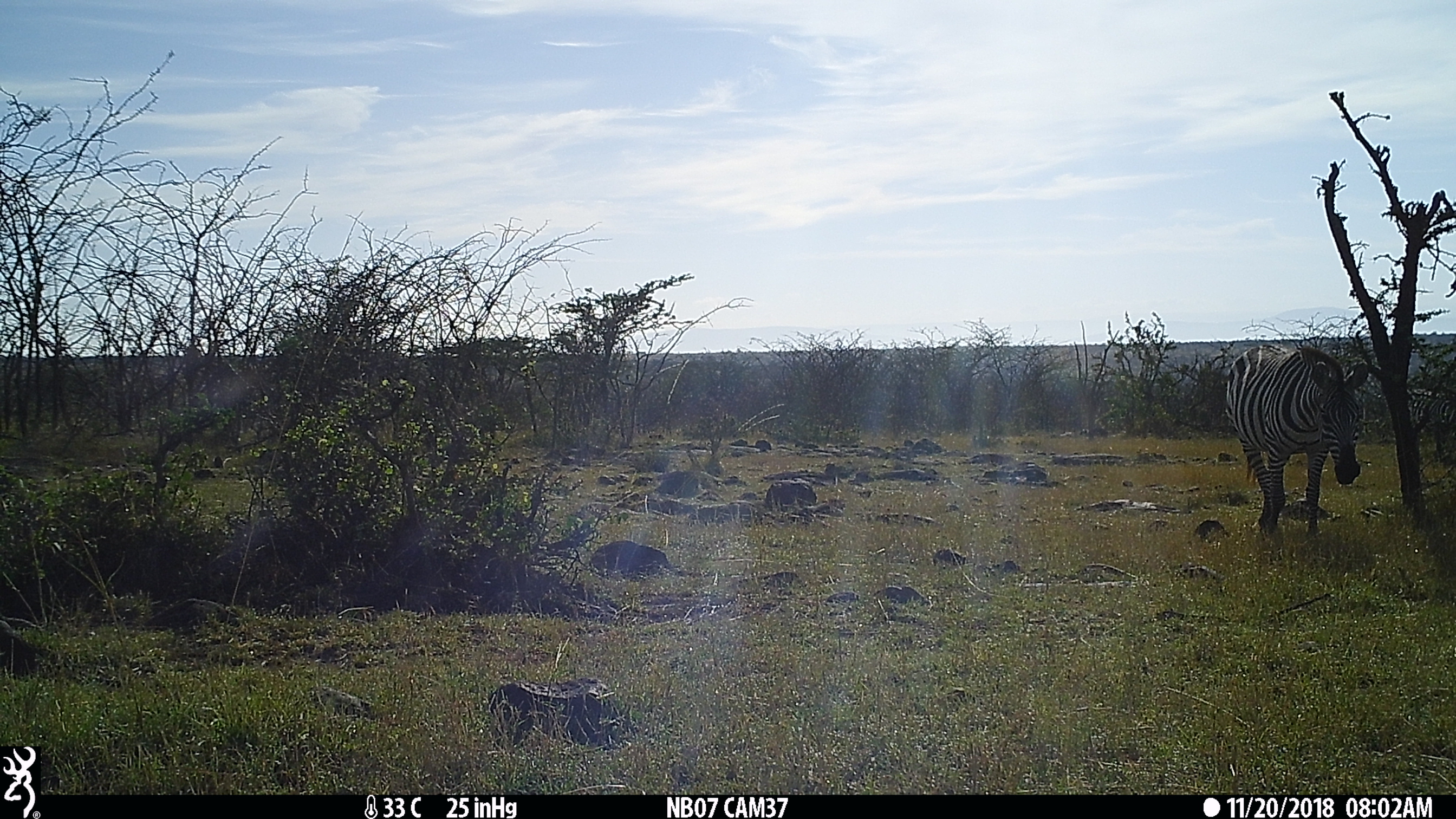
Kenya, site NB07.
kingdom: Animalia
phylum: Chordata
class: Mammalia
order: Perissodactyla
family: Equidae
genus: Equus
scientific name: Equus quagga burchellii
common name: burchell's zebra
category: zebra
Zebra (burchell's zebra) (Equus quagga burchellii).